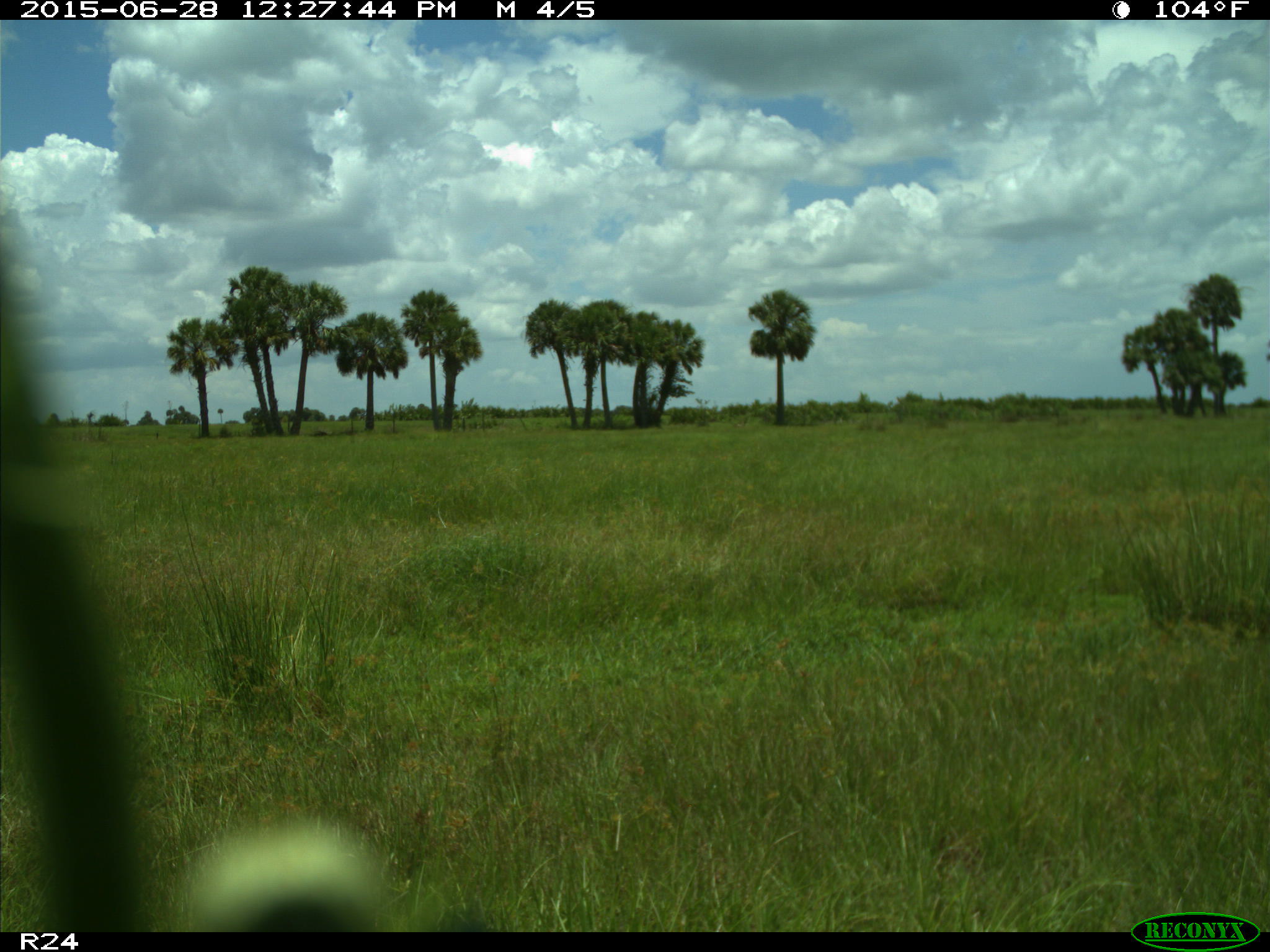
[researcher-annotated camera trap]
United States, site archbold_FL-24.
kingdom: Animalia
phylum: Chordata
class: Mammalia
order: Artiodactyla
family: Bovidae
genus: Bos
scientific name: Bos taurus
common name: domestic cow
Bos taurus (domestic cow).